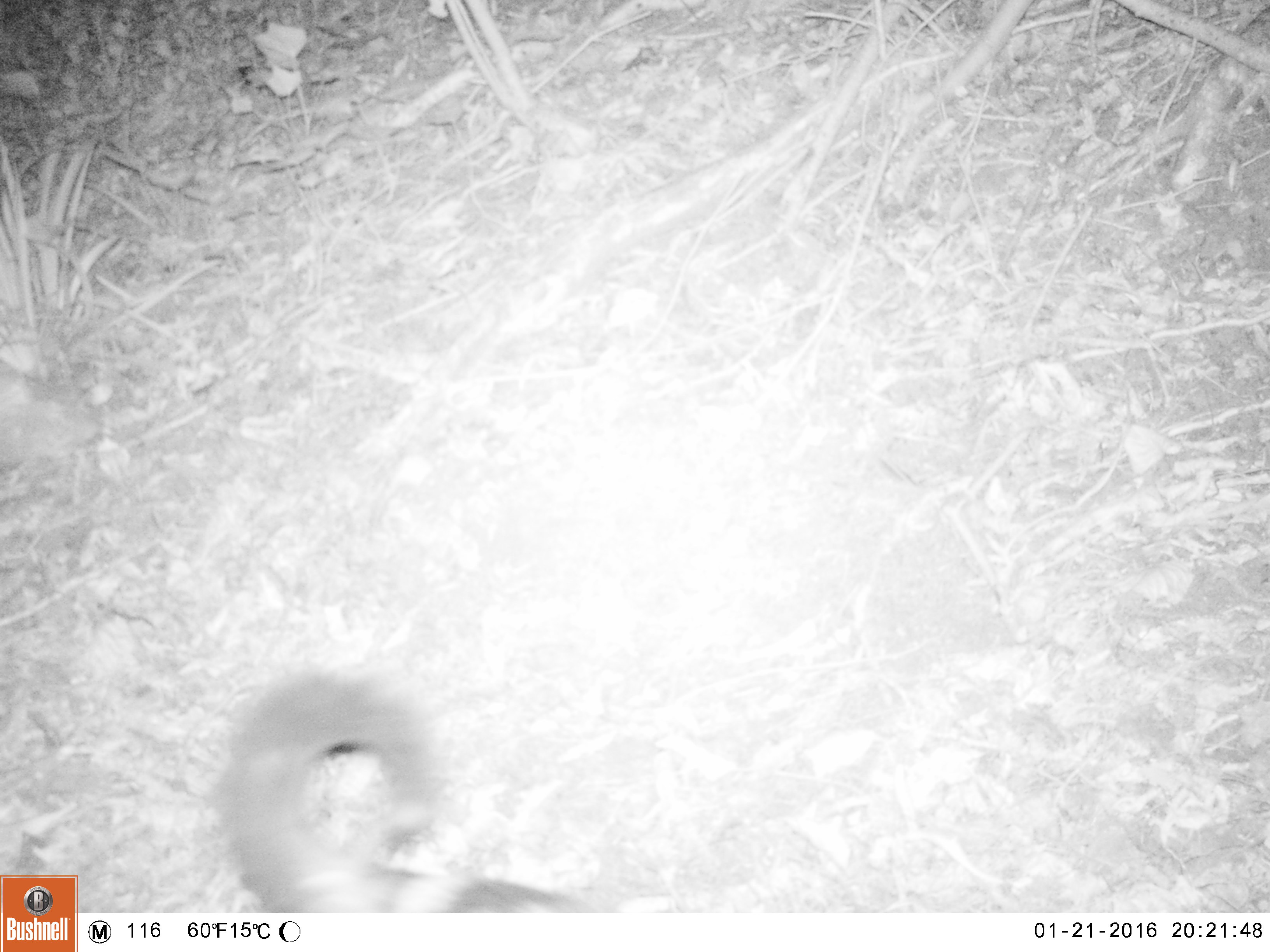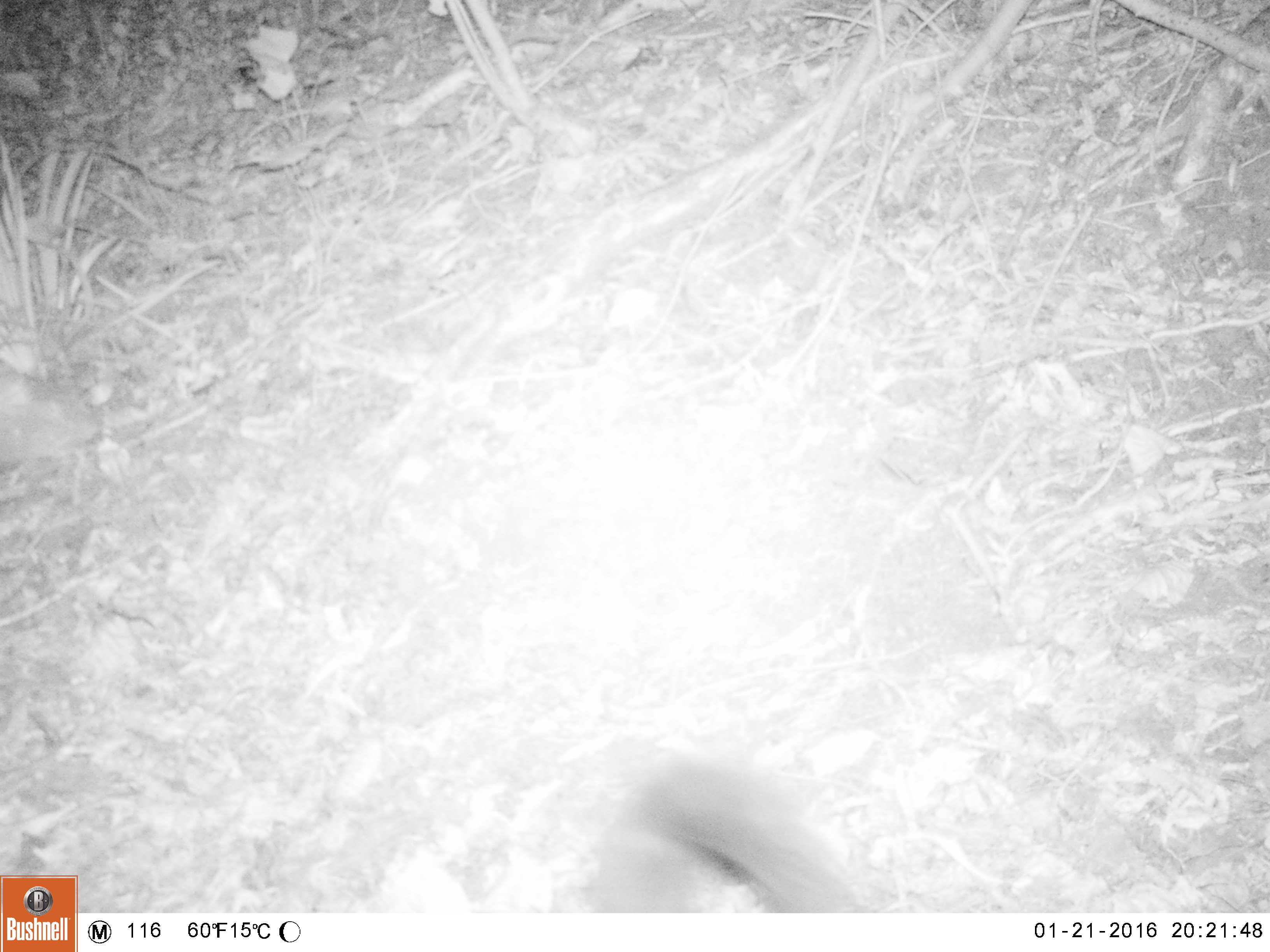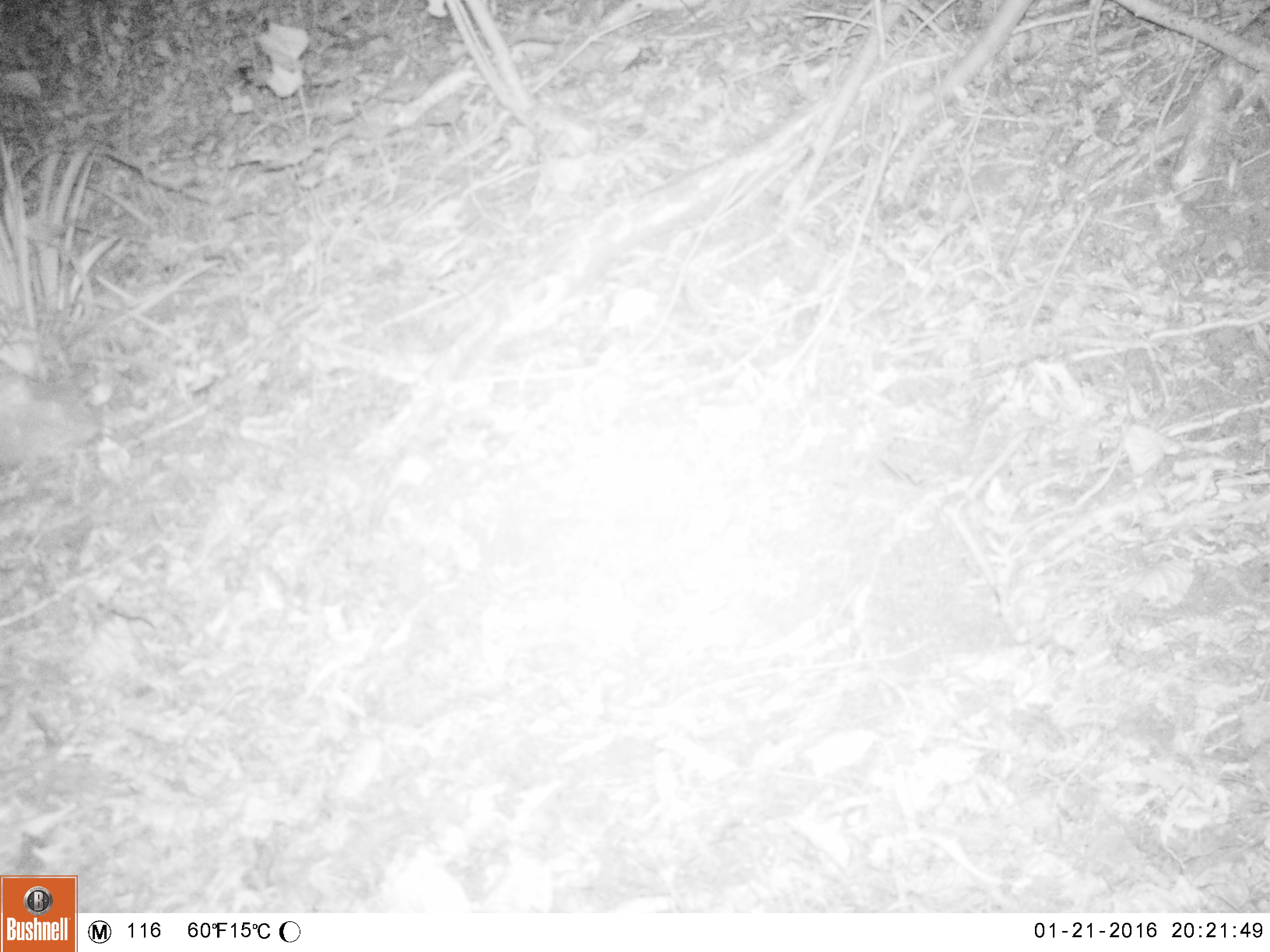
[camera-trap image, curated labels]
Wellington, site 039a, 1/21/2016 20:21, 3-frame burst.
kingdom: Animalia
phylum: Chordata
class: Mammalia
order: Carnivora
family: Felidae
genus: Felis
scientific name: Felis catus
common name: cat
Cat (Felis catus).